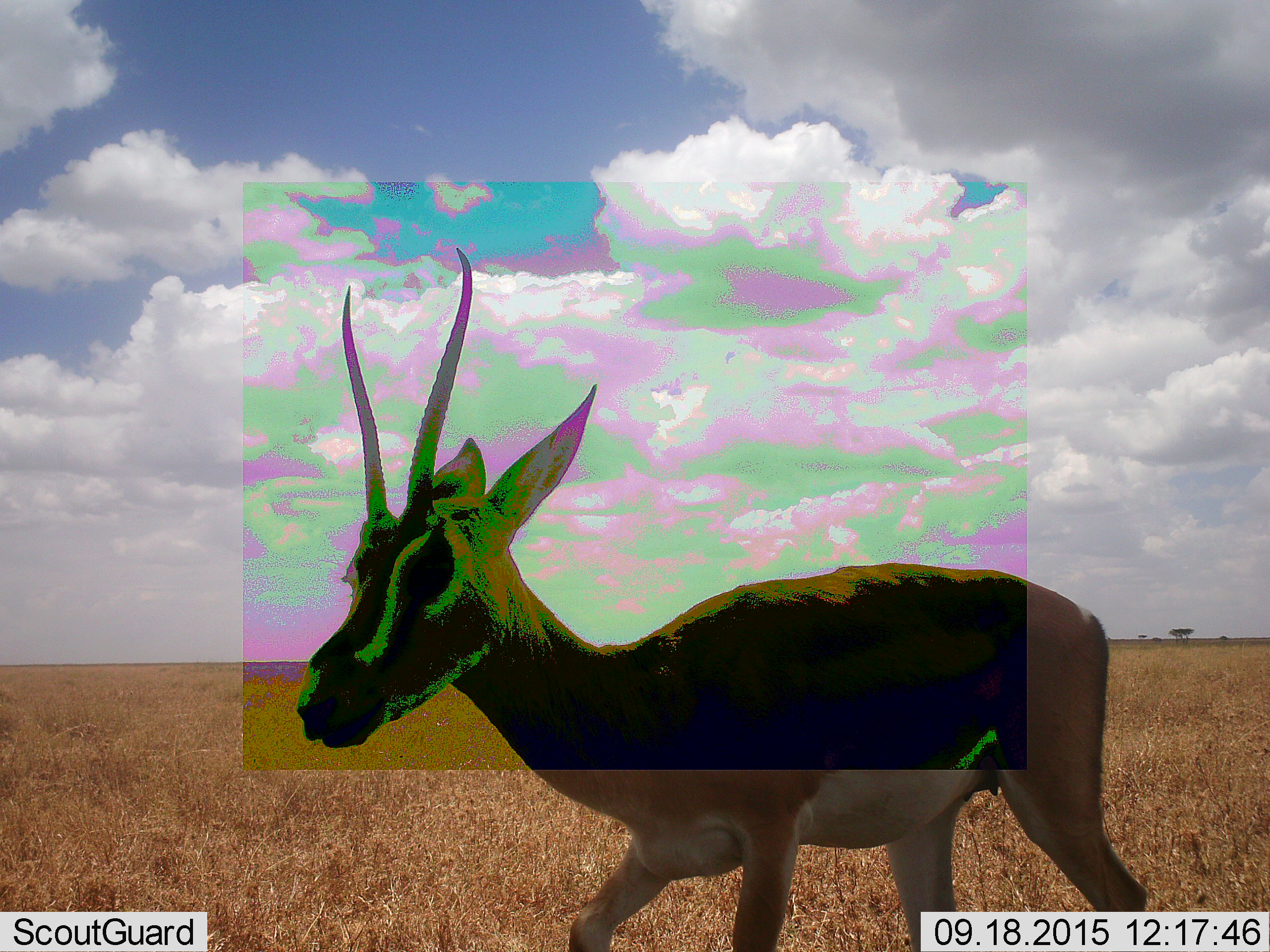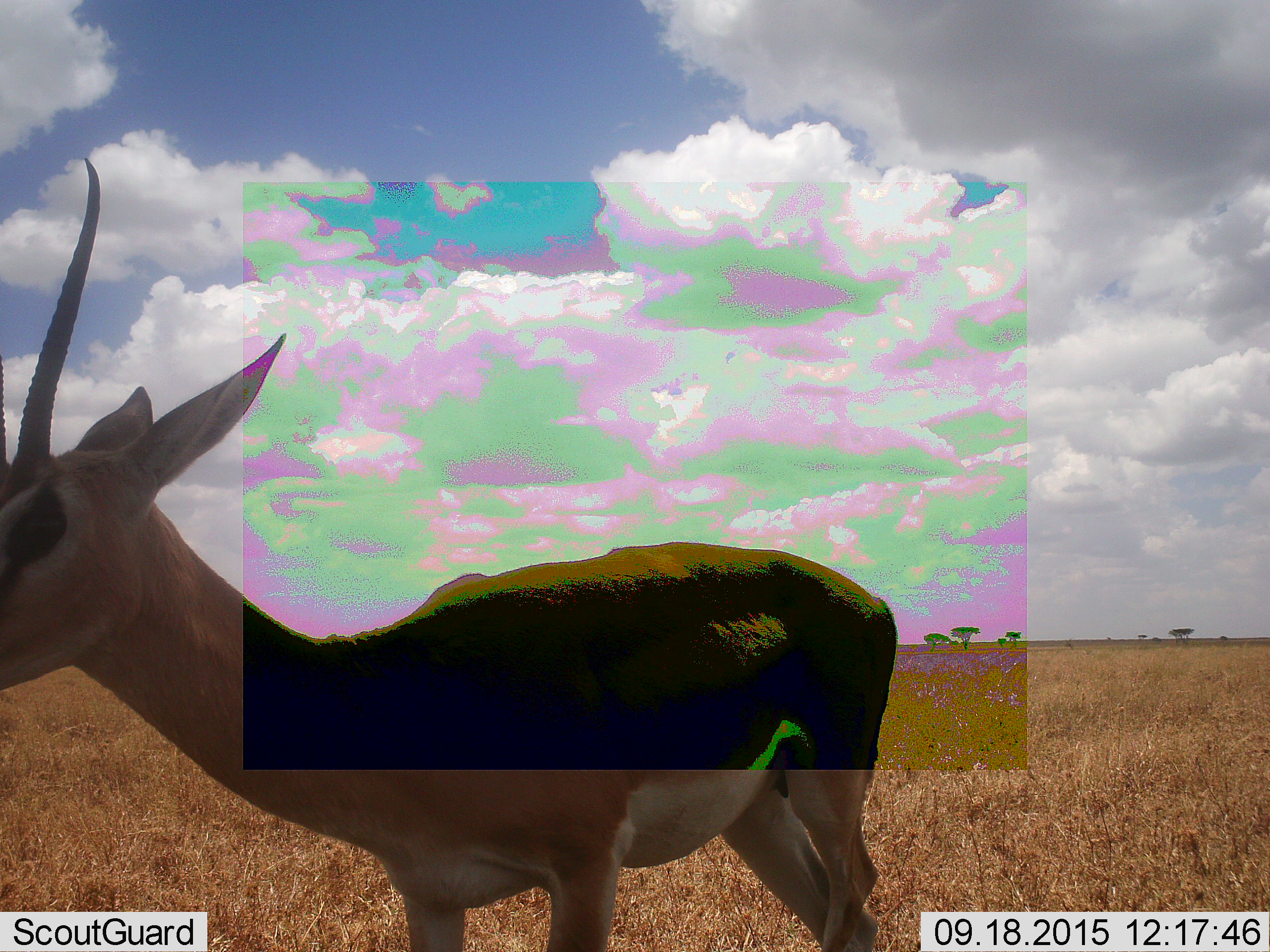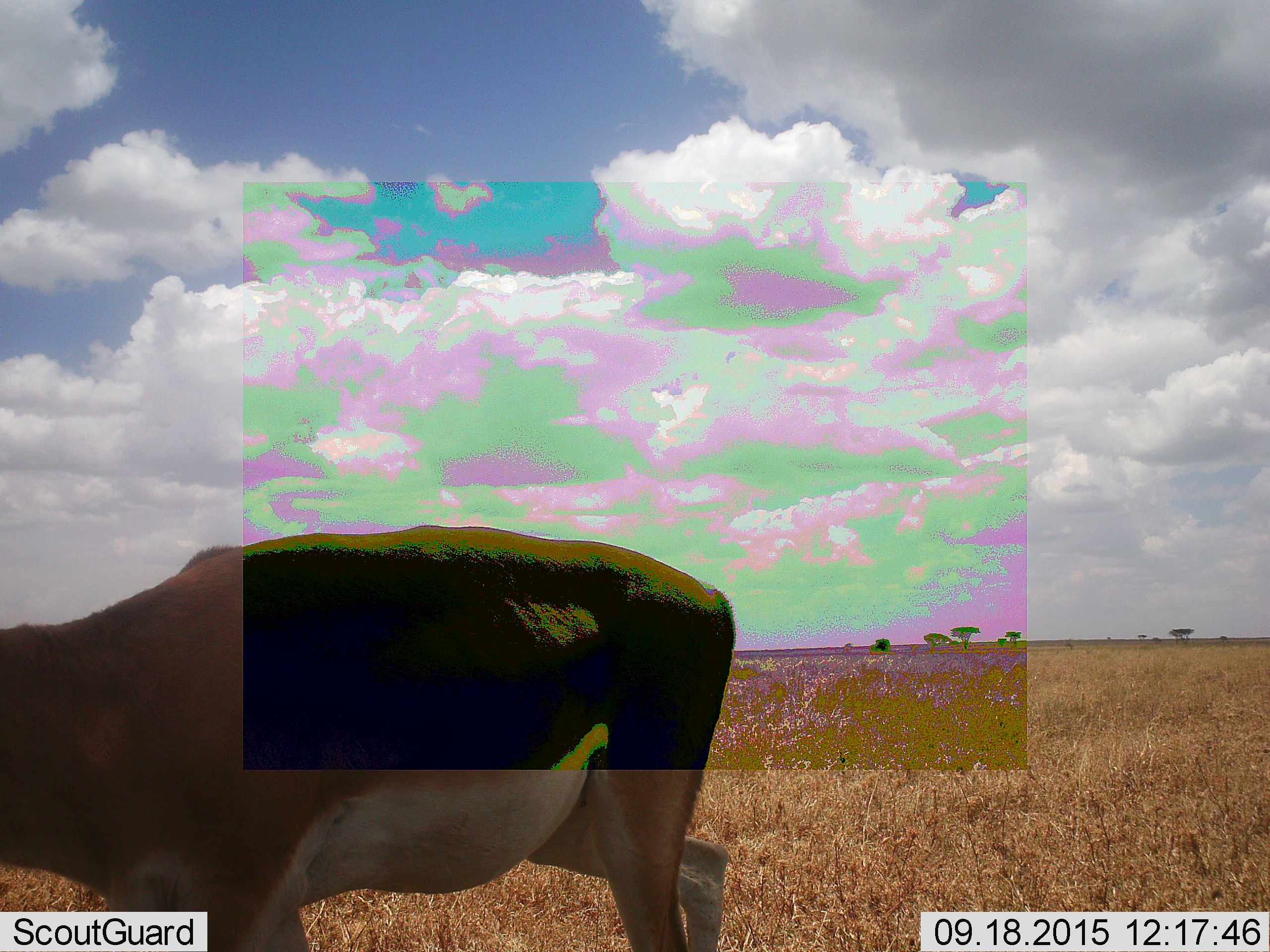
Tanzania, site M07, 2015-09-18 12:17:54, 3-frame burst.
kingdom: Animalia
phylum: Chordata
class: Mammalia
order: Artiodactyla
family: Bovidae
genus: Nanger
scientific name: Nanger granti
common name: grant's gazelle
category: gazellegrants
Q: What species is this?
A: Gazellegrants (grant's gazelle) (Nanger granti).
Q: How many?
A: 1.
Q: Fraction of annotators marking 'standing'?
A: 33%.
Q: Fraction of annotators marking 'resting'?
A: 0%.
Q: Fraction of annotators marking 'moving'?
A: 67%.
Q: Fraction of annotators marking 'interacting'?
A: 0%.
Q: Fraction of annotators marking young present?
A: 0%.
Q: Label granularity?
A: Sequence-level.